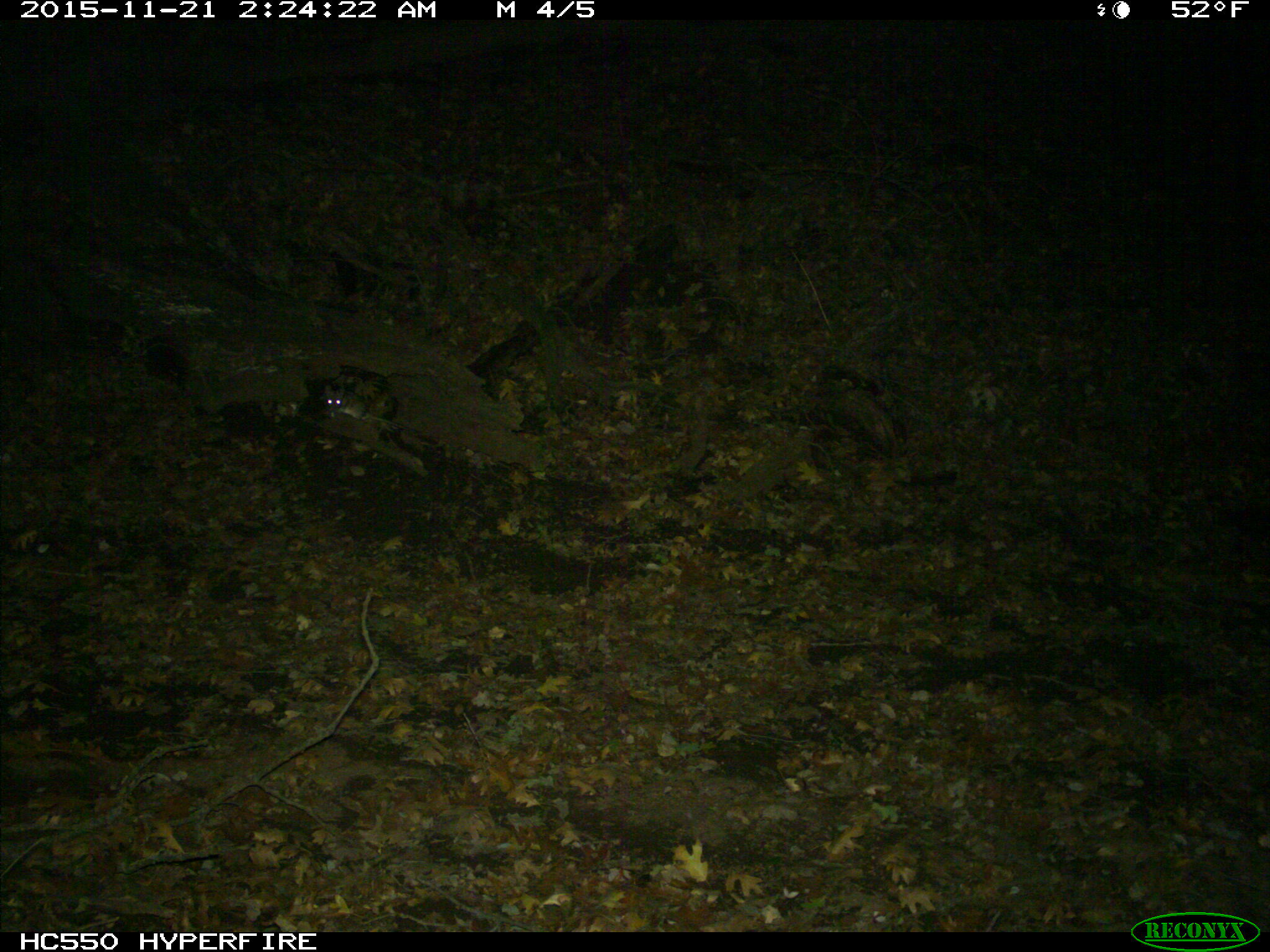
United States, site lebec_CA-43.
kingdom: Animalia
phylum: Chordata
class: Mammalia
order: Rodentia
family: Cricetidae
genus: Neotoma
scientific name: Neotoma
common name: pack rat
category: unidentified pack rat